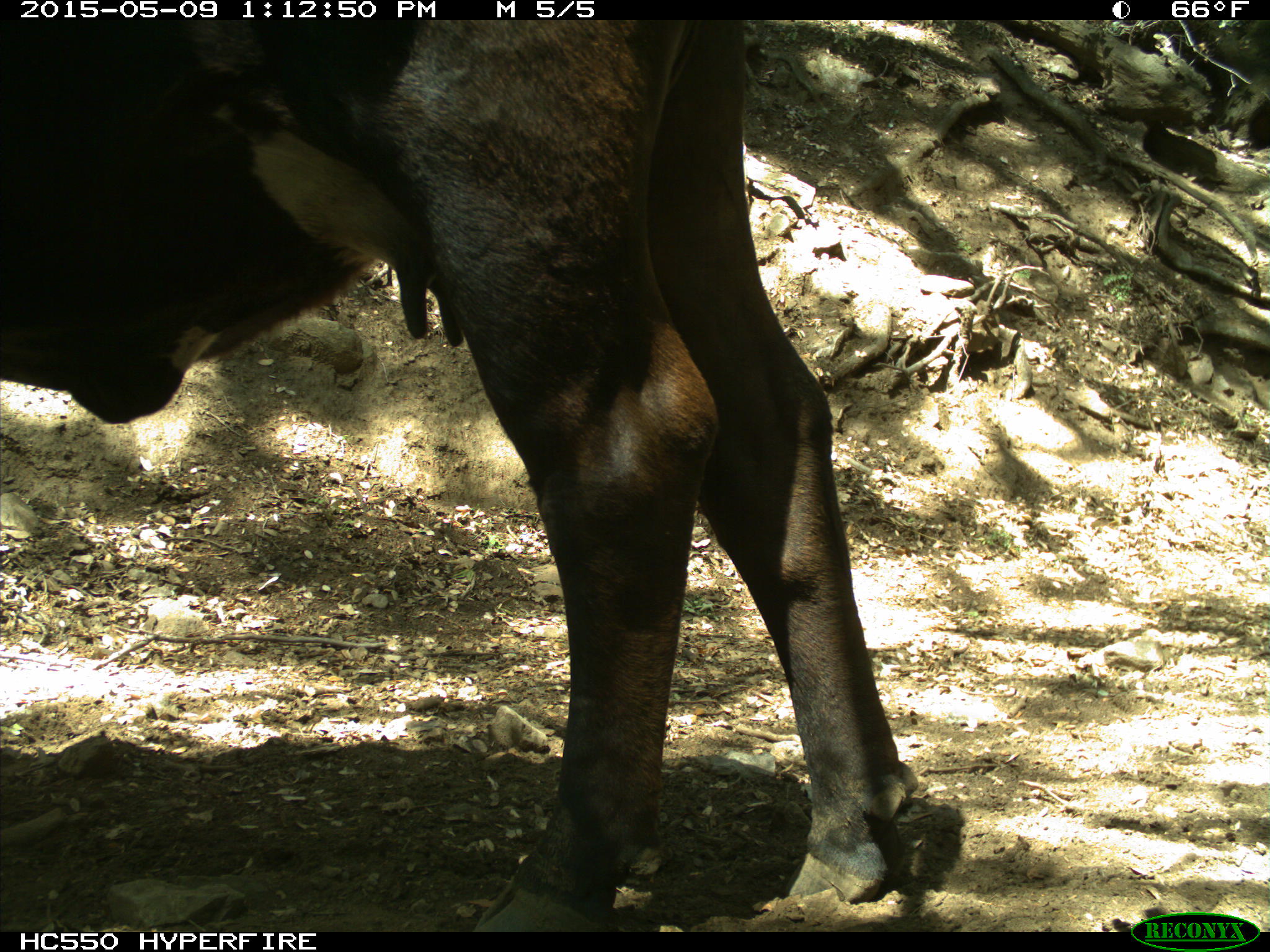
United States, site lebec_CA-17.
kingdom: Animalia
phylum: Chordata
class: Mammalia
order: Artiodactyla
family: Bovidae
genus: Bos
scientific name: Bos taurus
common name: domestic cow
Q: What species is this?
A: Bos taurus (domestic cow).